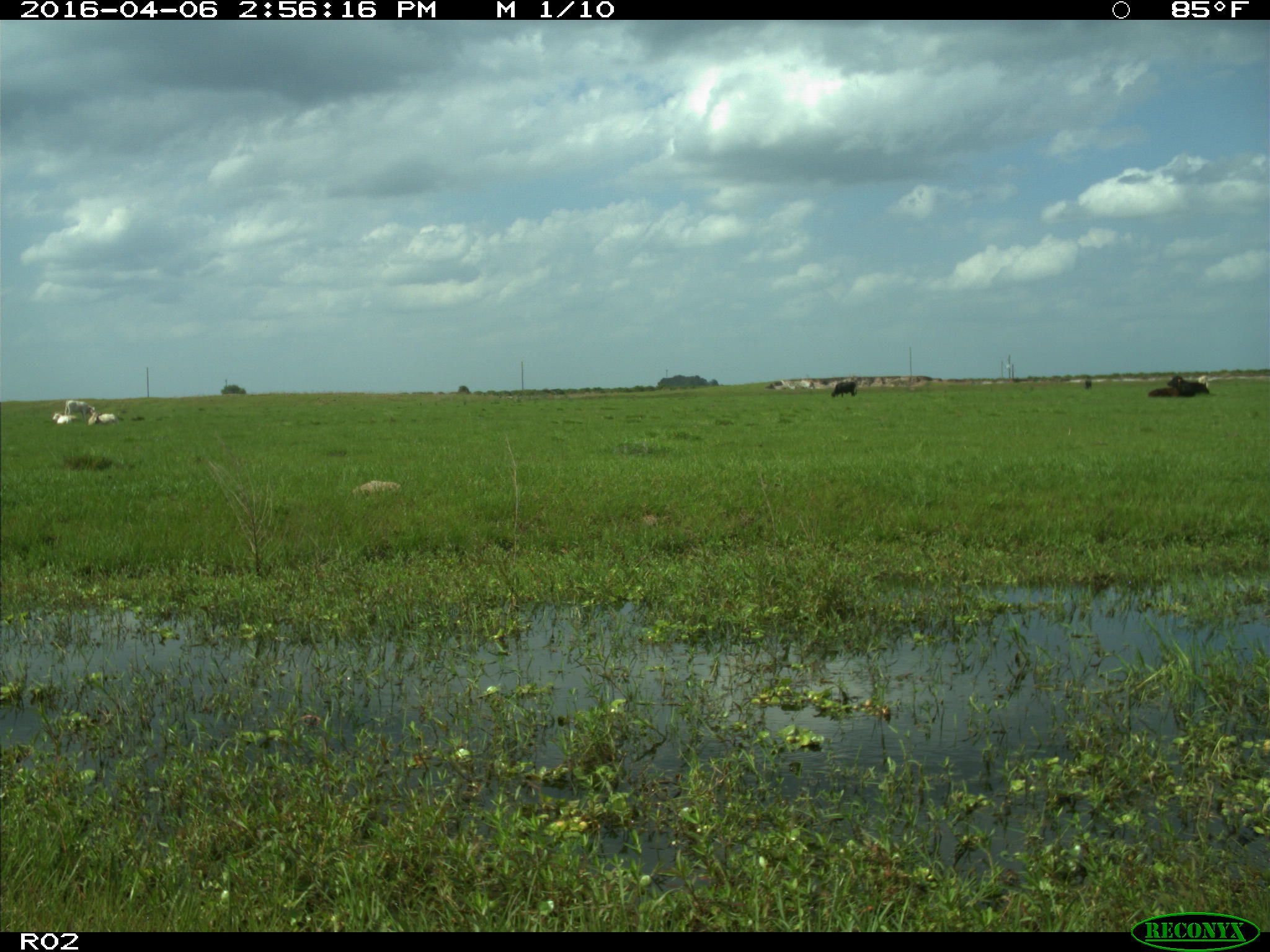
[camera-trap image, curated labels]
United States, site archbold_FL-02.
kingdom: Animalia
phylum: Chordata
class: Mammalia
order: Artiodactyla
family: Bovidae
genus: Bos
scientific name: Bos taurus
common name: domestic cow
Bos taurus (domestic cow).